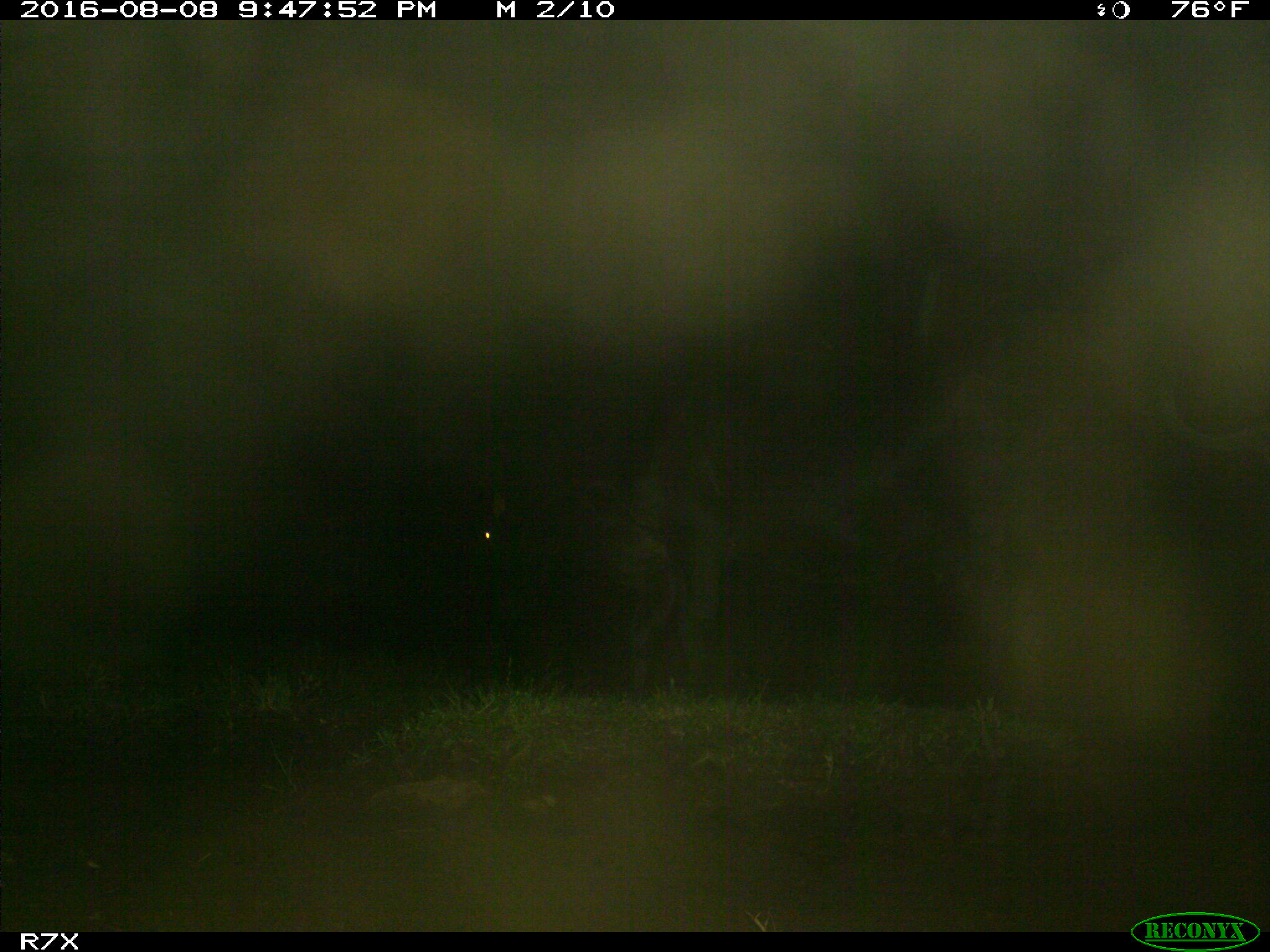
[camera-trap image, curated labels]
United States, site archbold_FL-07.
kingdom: Animalia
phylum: Chordata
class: Mammalia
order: Artiodactyla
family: Bovidae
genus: Bos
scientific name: Bos taurus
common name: domestic cow